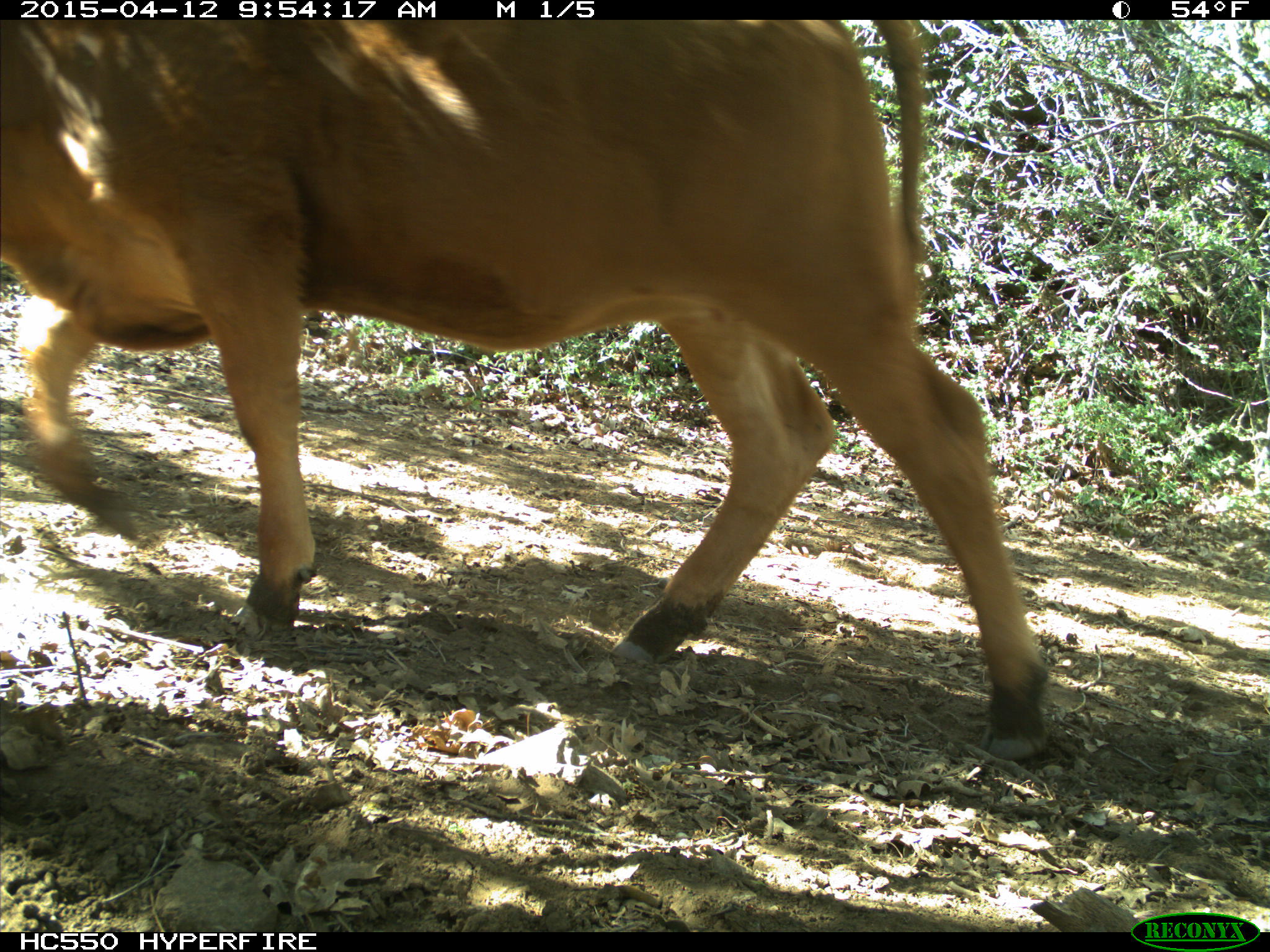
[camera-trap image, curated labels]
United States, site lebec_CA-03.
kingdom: Animalia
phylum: Chordata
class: Mammalia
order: Artiodactyla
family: Bovidae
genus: Bos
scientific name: Bos taurus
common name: domestic cow